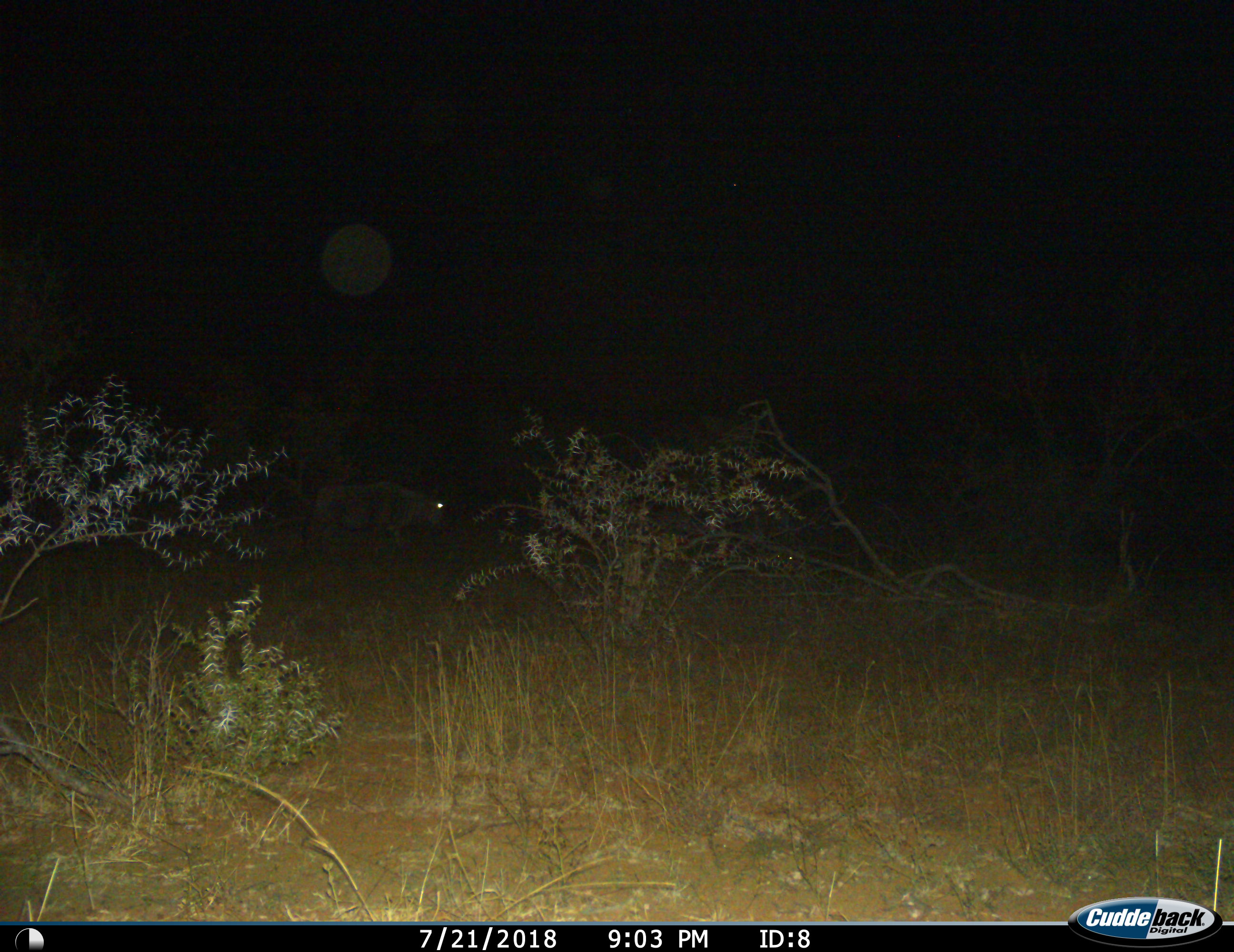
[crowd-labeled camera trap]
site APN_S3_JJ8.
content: unidentified animal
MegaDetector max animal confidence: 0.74